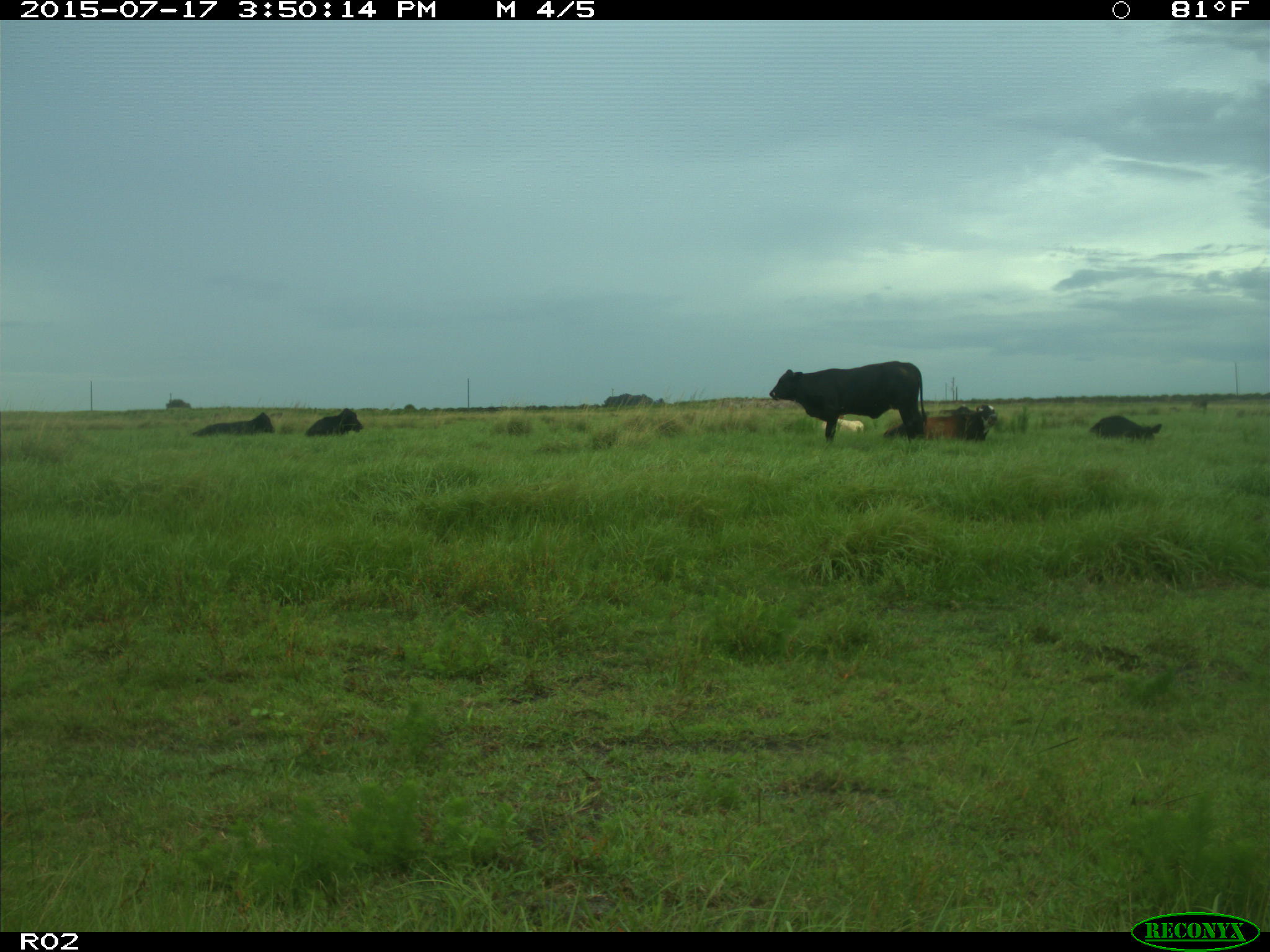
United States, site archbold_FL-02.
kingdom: Animalia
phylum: Chordata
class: Mammalia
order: Artiodactyla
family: Bovidae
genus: Bos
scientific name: Bos taurus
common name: domestic cow